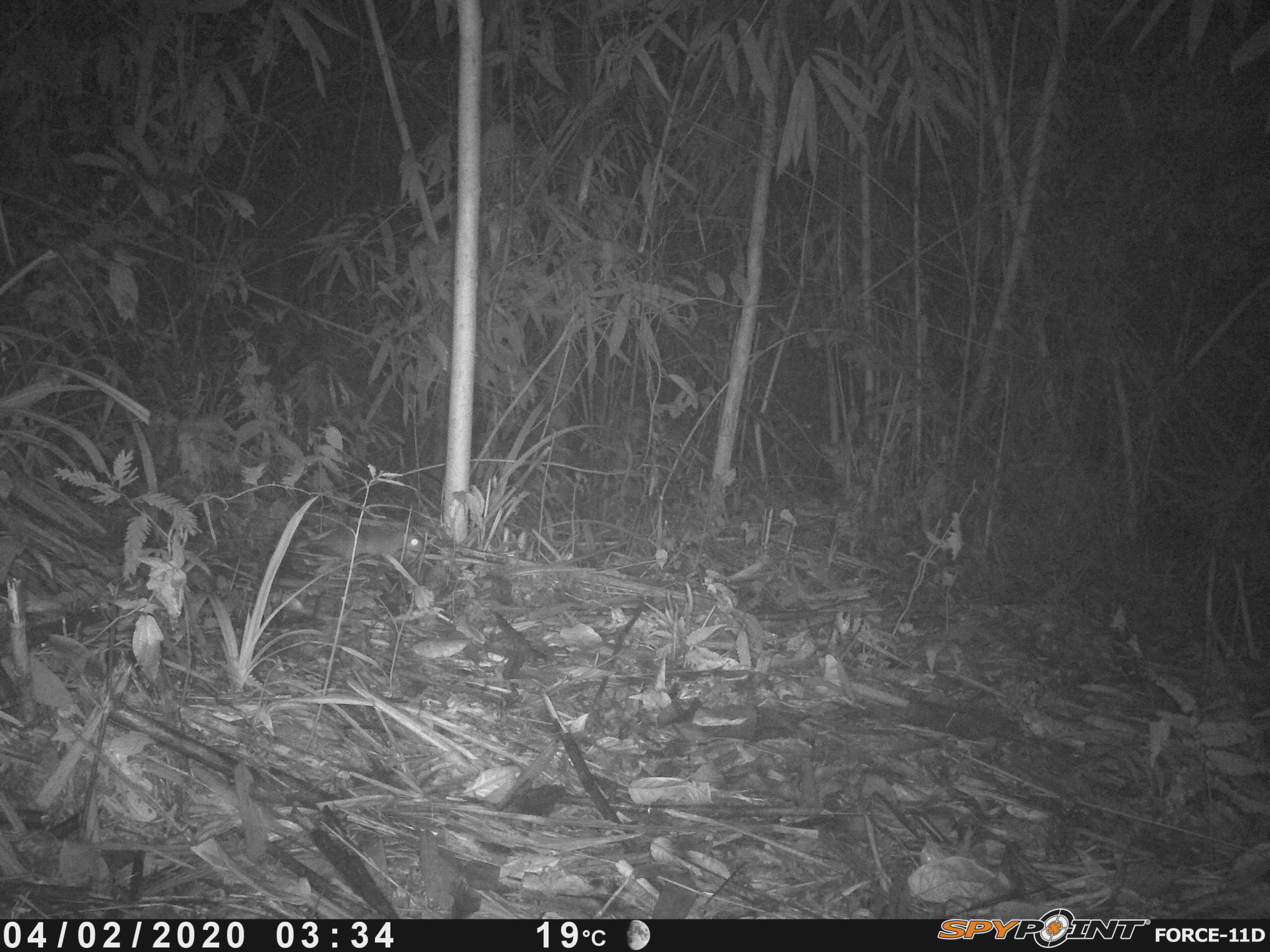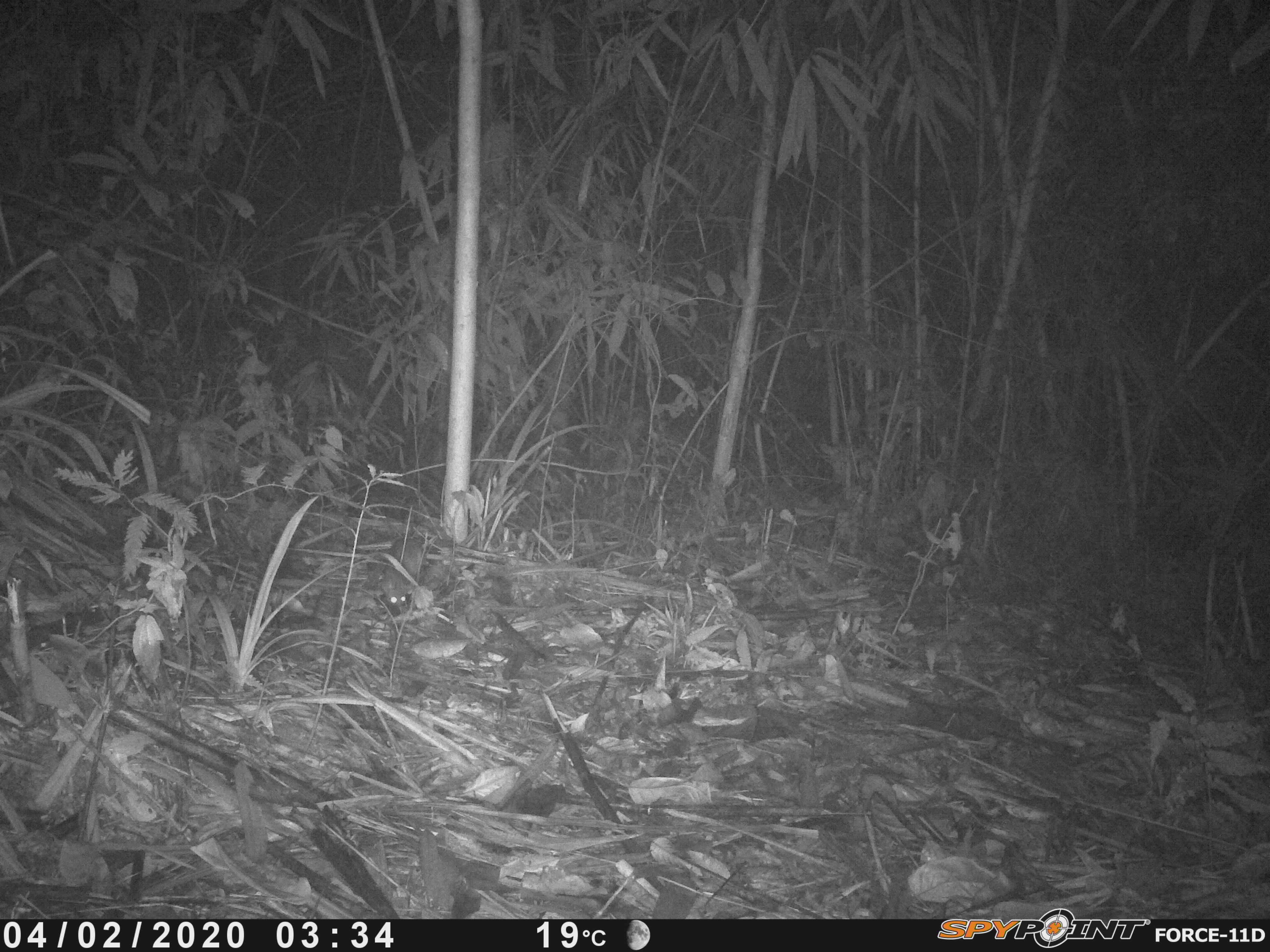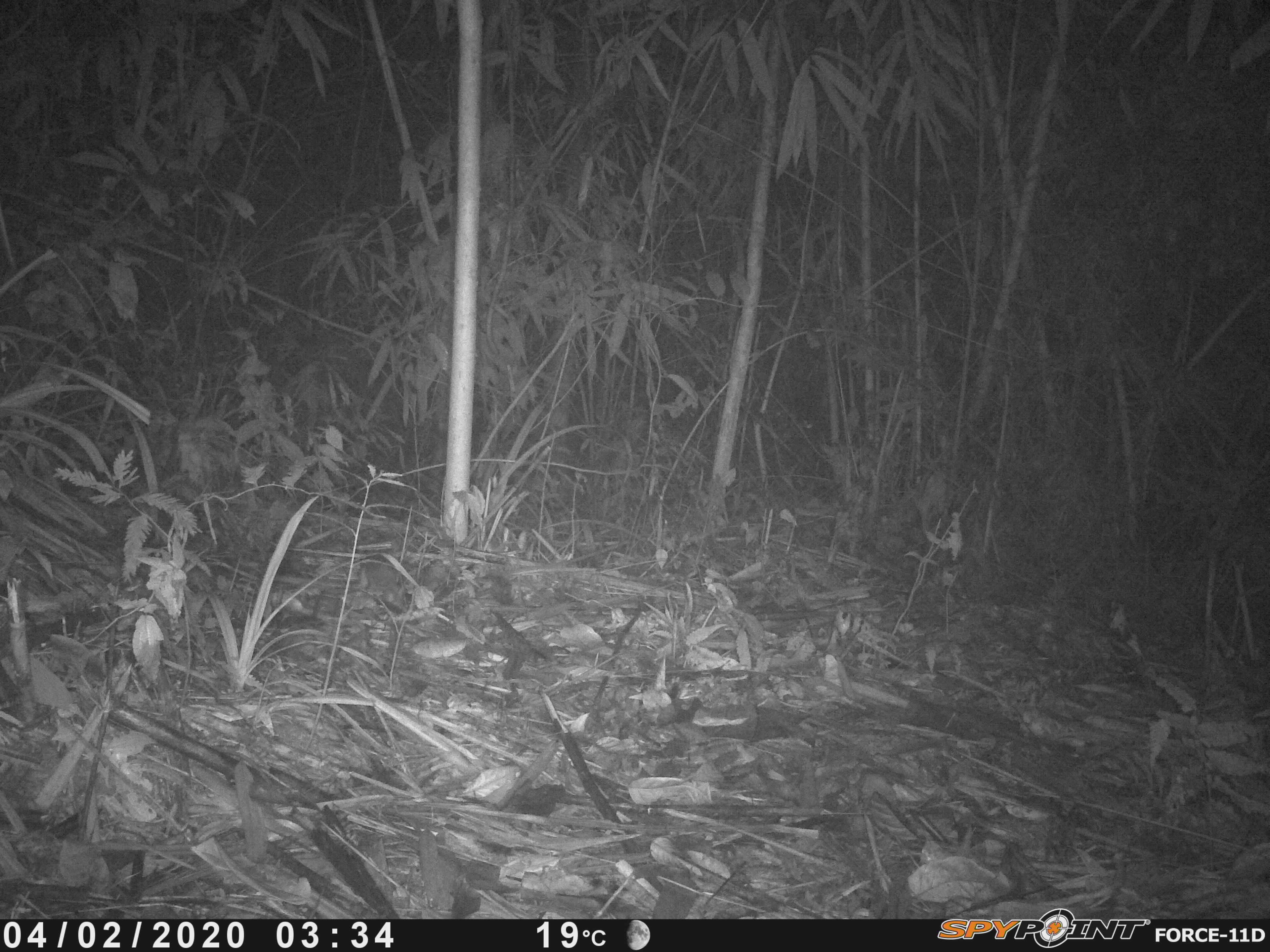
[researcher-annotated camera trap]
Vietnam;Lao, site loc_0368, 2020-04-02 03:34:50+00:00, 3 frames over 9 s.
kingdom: Animalia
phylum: Chordata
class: Mammalia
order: Rodentia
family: Muridae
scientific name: Muridae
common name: old-world mice and rats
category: unidentified murid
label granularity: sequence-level